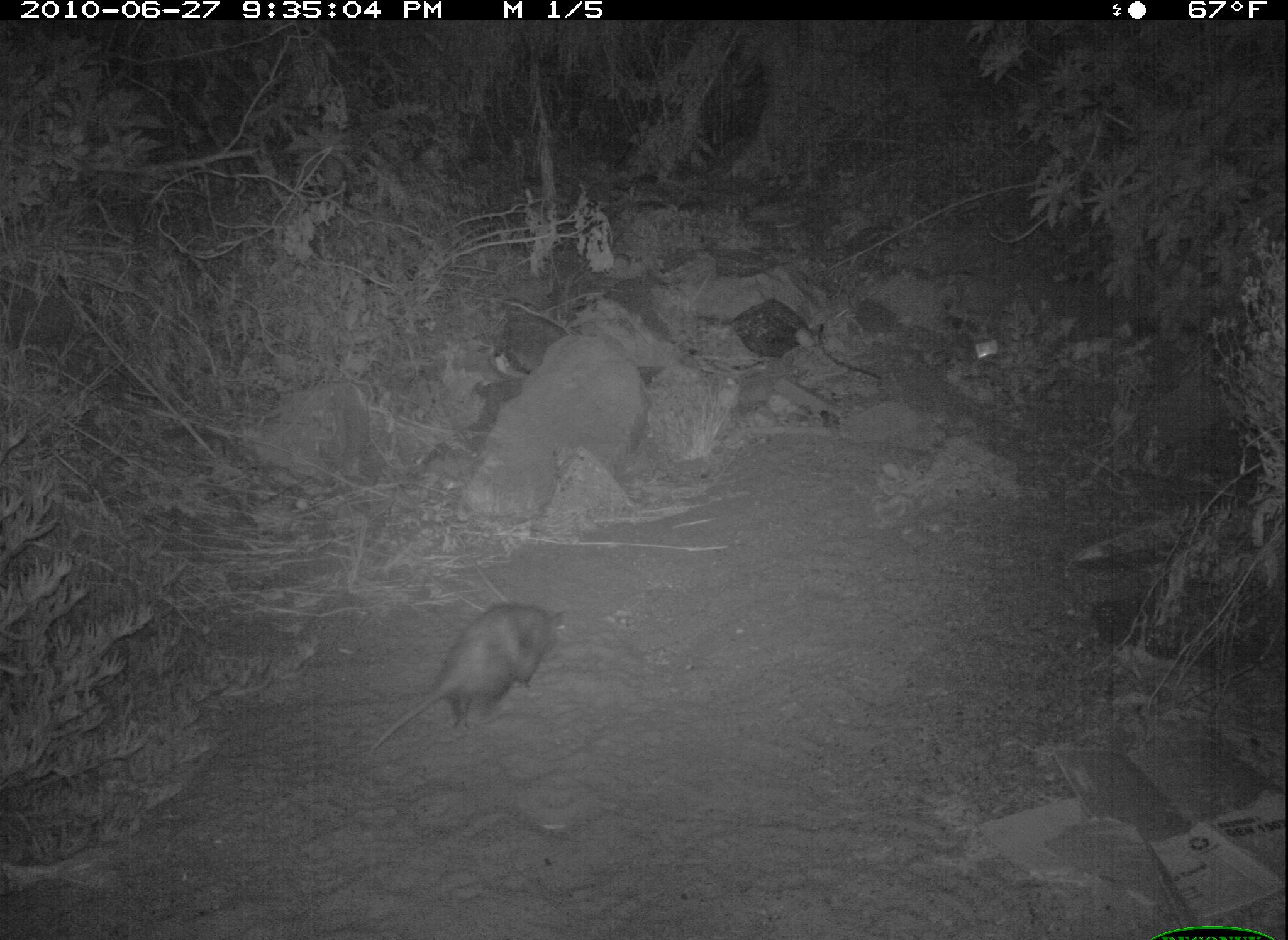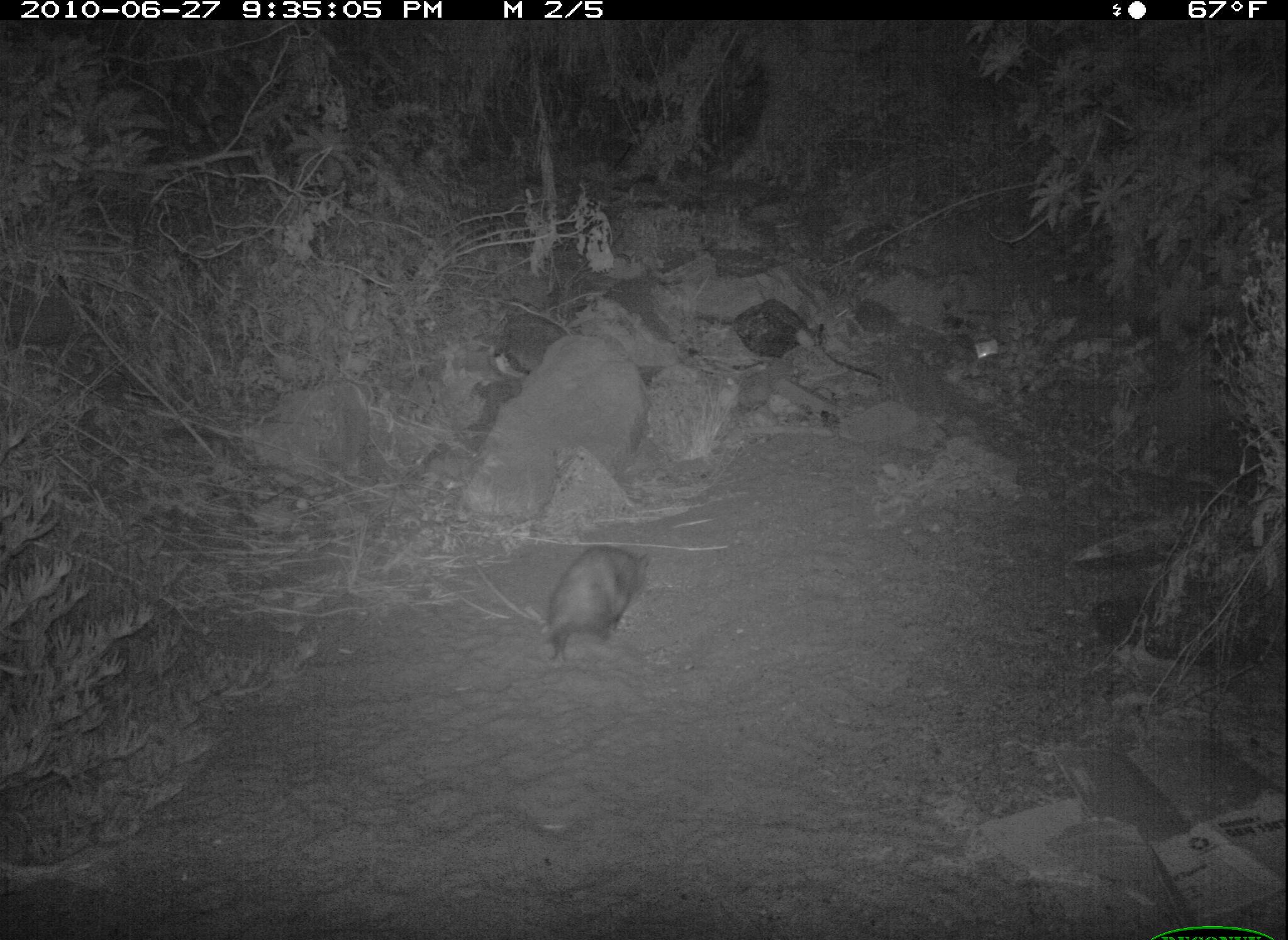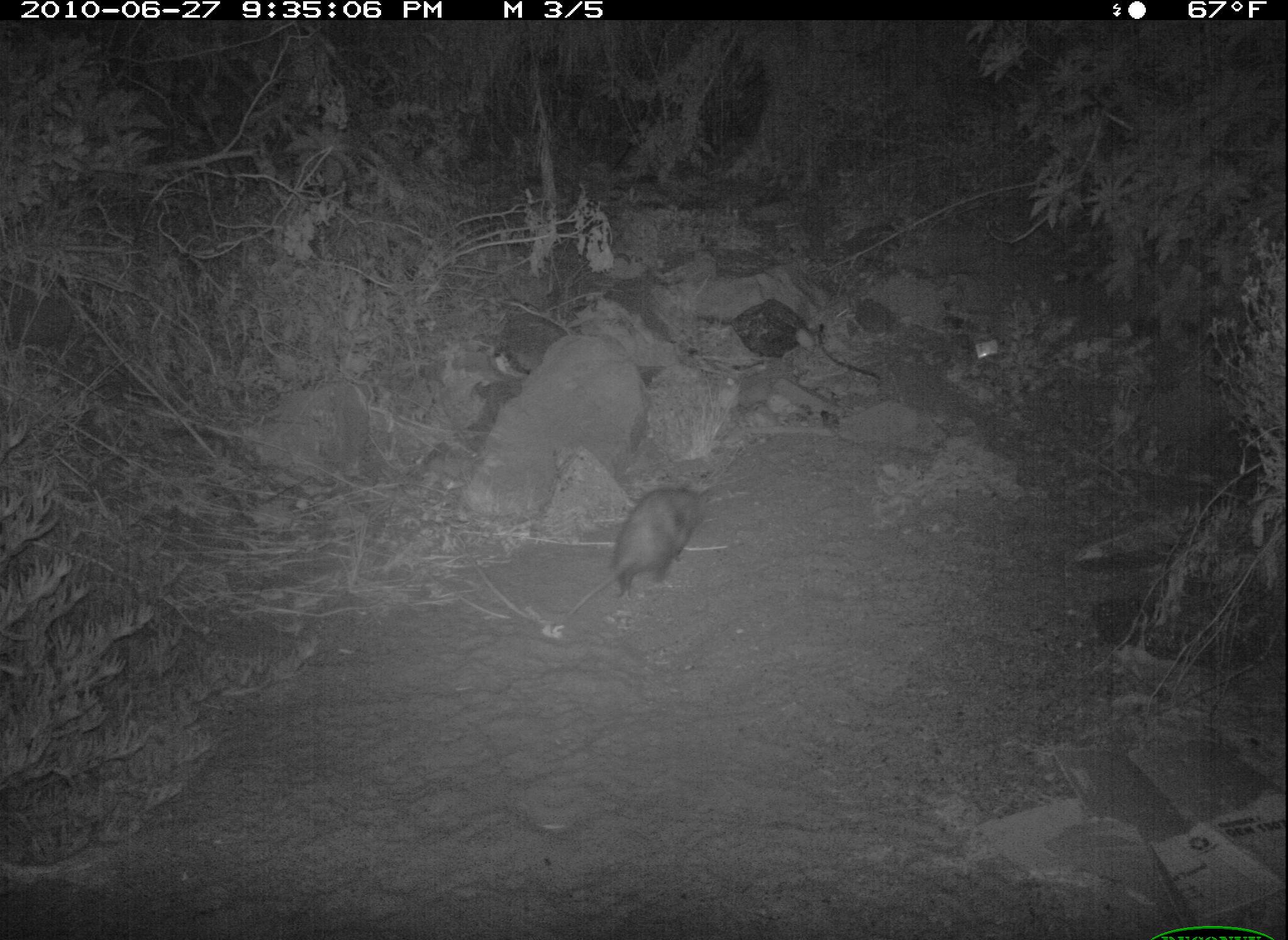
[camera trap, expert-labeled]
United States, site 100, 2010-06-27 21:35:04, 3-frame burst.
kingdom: Animalia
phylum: Chordata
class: Mammalia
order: Didelphimorphia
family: Didelphidae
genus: Didelphis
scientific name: Didelphis virginiana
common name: virginia opossum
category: opossum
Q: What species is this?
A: Opossum (virginia opossum) (Didelphis virginiana).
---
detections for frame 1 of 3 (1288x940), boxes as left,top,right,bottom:
opossum: 365,585,580,768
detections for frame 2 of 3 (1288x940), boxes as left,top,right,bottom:
opossum: 531,527,658,676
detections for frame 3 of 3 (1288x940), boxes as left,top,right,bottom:
opossum: 560,477,718,625